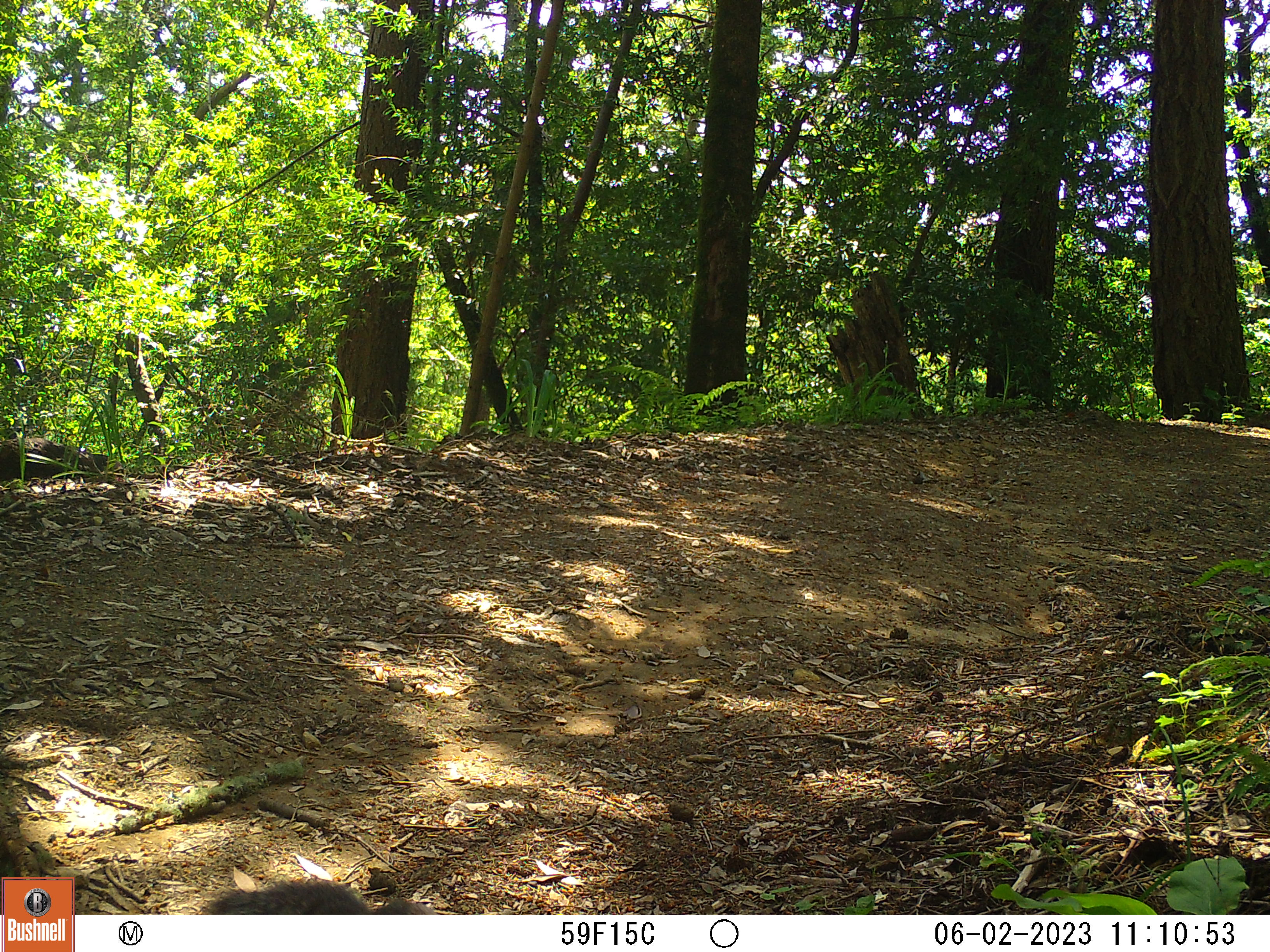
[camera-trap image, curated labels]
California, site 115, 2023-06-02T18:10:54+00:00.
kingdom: Animalia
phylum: Chordata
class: Mammalia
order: Rodentia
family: Sciuridae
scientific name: Sciuridae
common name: squirrel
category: unknown squirrel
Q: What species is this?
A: Unknown squirrel (squirrel) (Sciuridae).